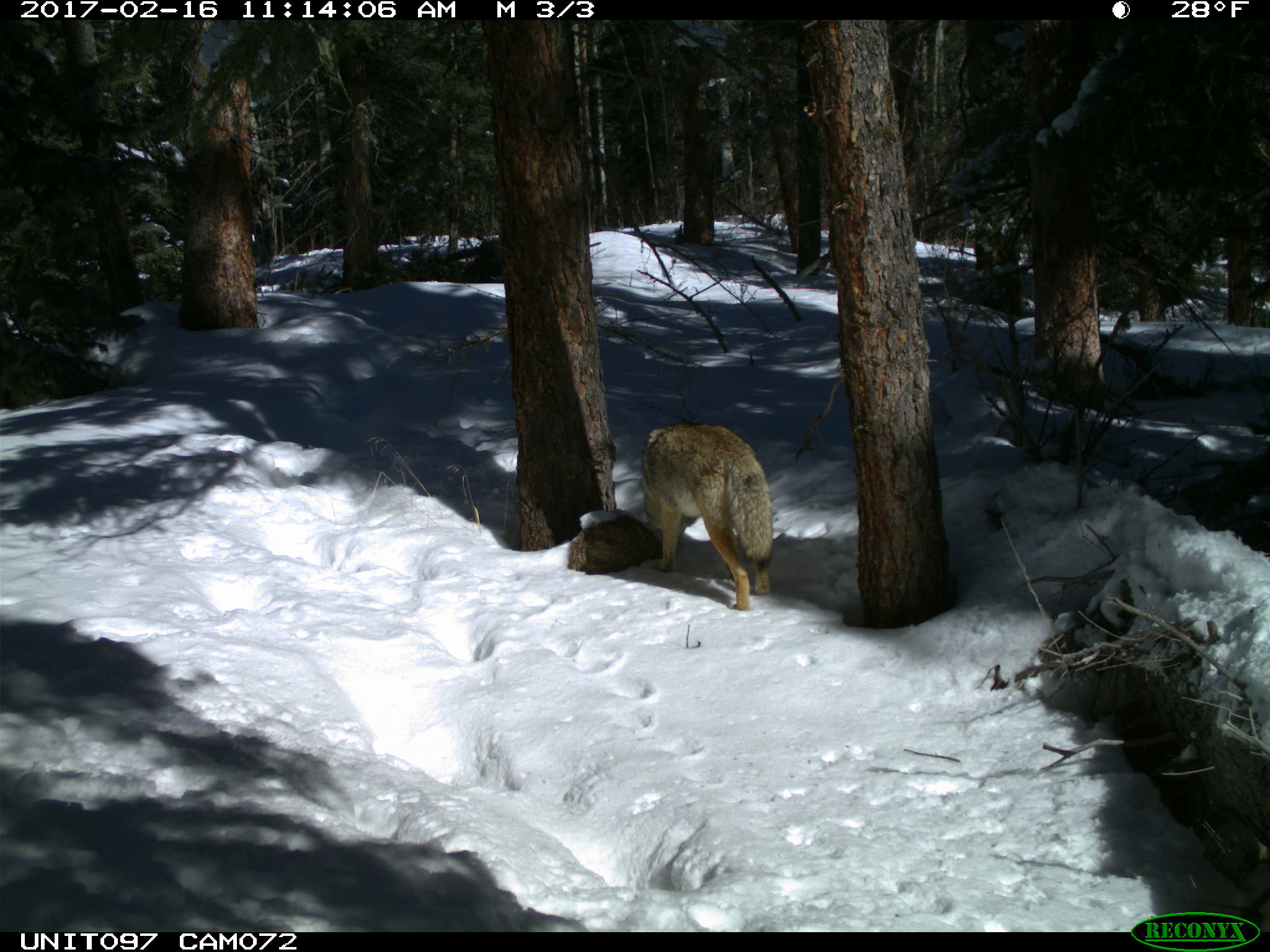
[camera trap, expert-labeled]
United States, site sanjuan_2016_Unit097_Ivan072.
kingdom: Animalia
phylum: Chordata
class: Mammalia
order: Carnivora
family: Canidae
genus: Canis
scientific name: Canis latrans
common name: coyote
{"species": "Canis latrans (coyote)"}